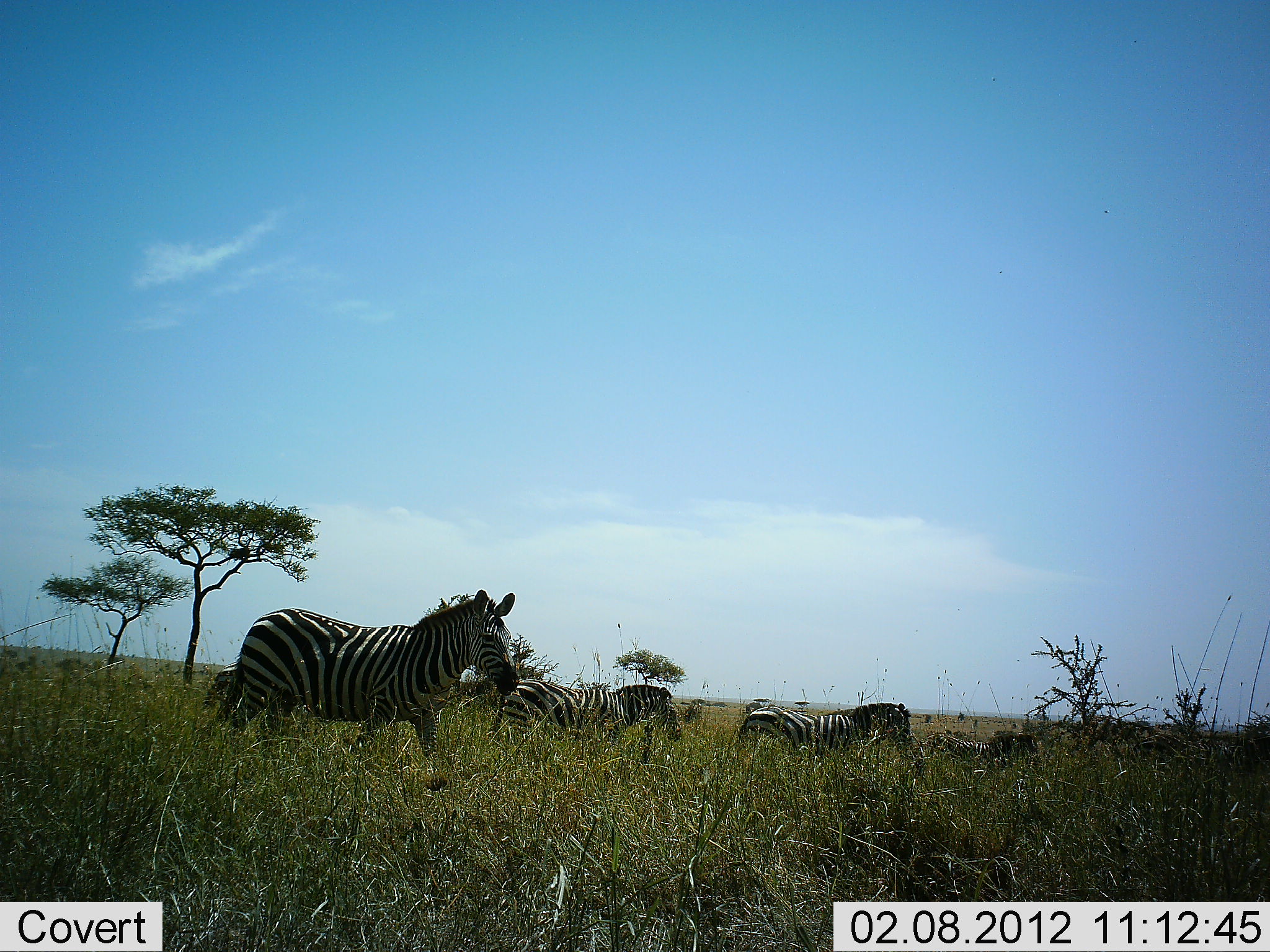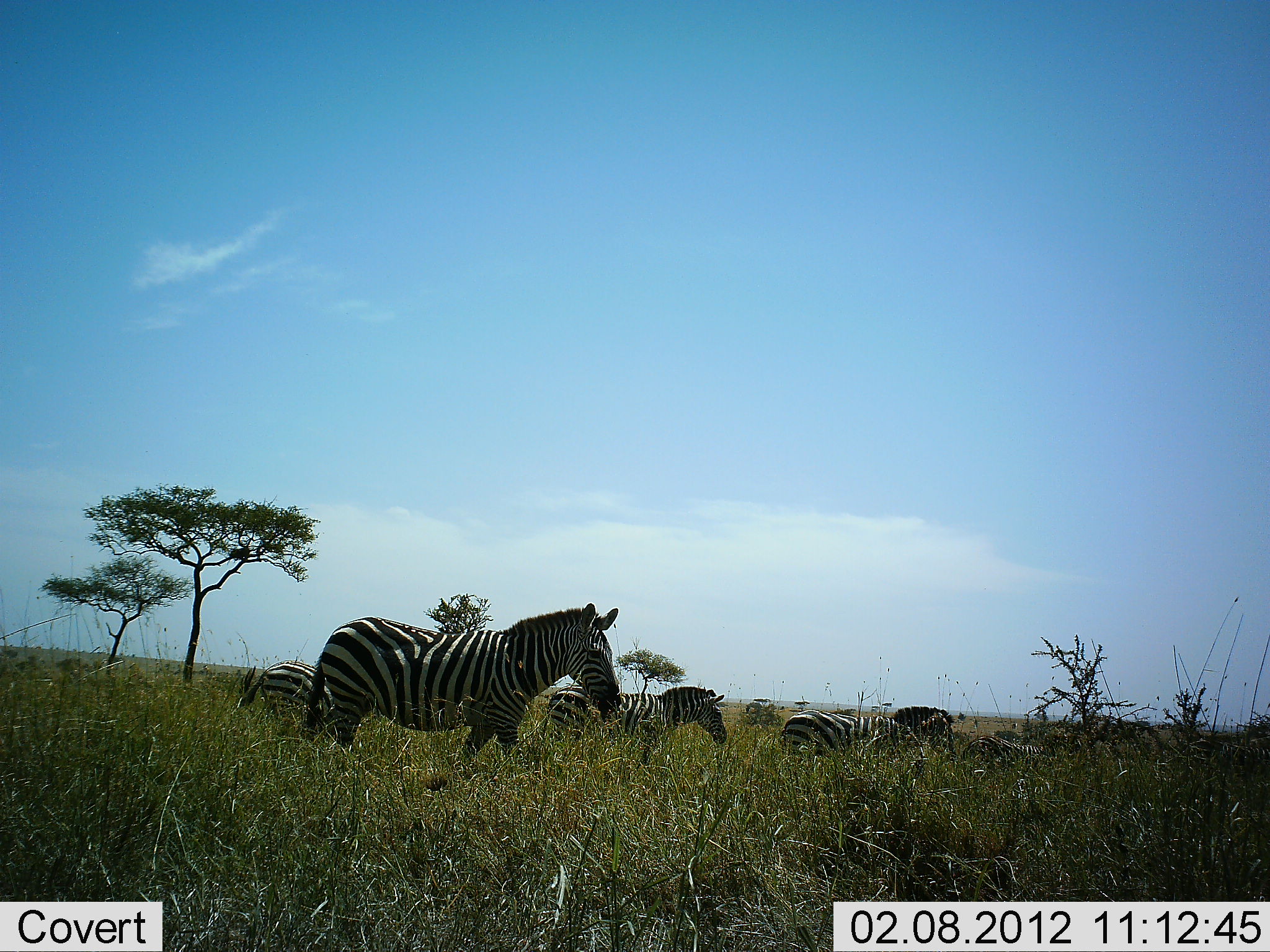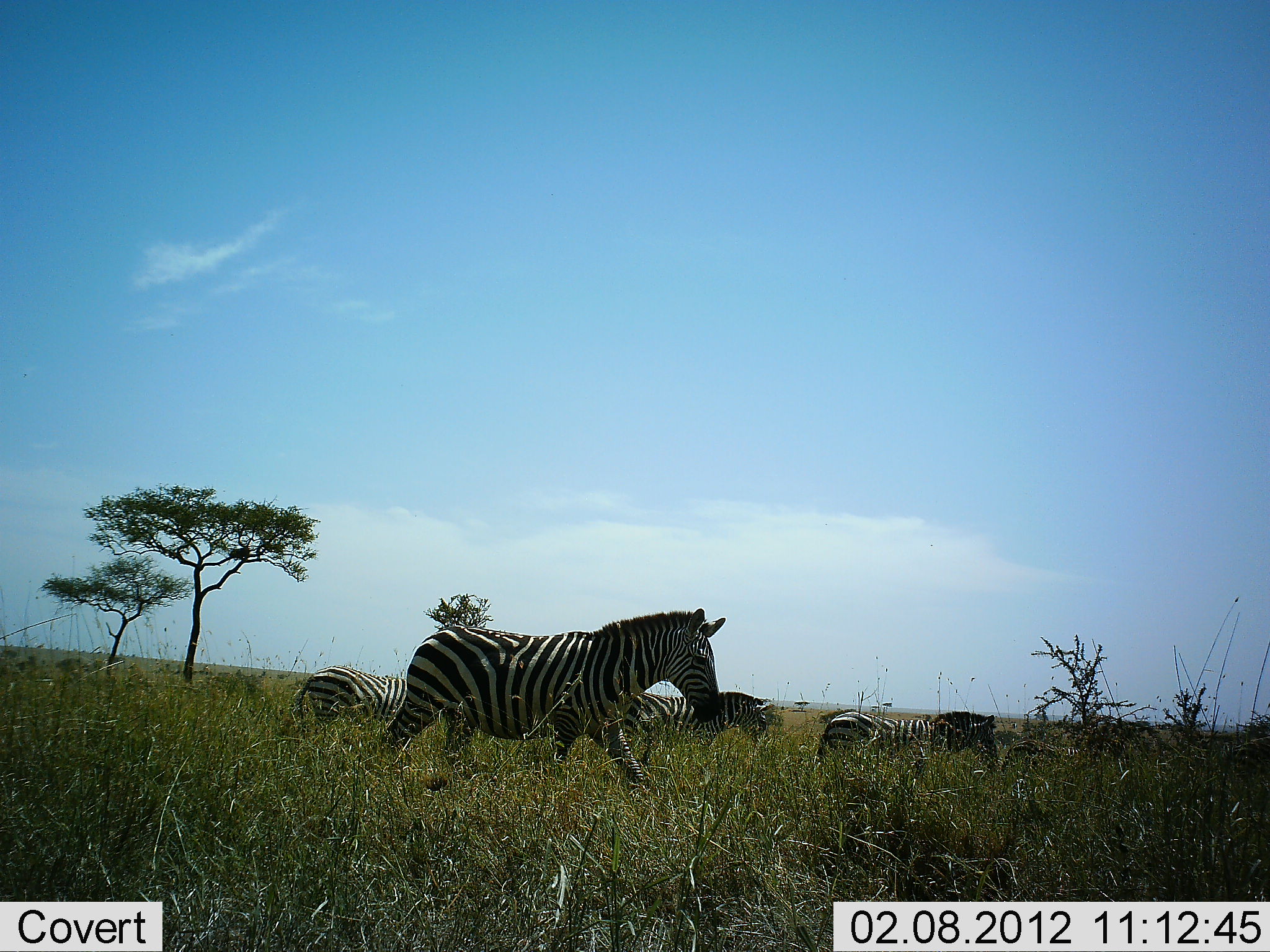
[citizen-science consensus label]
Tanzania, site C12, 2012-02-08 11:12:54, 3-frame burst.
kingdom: Animalia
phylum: Chordata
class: Mammalia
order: Perissodactyla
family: Equidae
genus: Equus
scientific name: Equus quagga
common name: plains zebra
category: zebra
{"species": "zebra (plains zebra) (Equus quagga)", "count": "5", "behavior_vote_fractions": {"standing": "10%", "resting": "5%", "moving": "95%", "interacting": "0%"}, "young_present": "0%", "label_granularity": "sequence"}